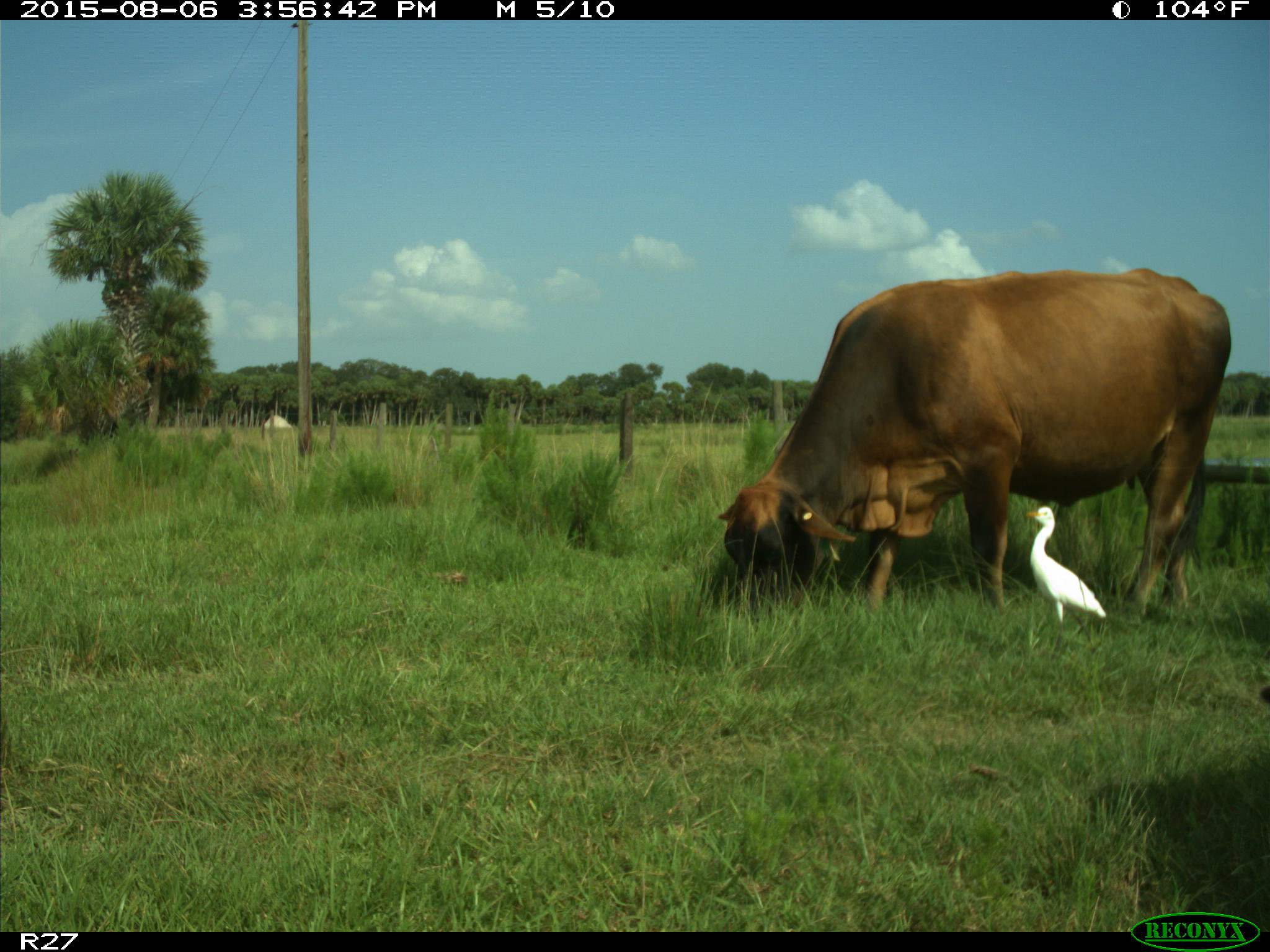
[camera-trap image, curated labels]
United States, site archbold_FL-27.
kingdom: Animalia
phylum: Chordata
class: Mammalia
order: Artiodactyla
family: Bovidae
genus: Bos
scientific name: Bos taurus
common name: domestic cow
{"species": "Bos taurus (domestic cow)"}